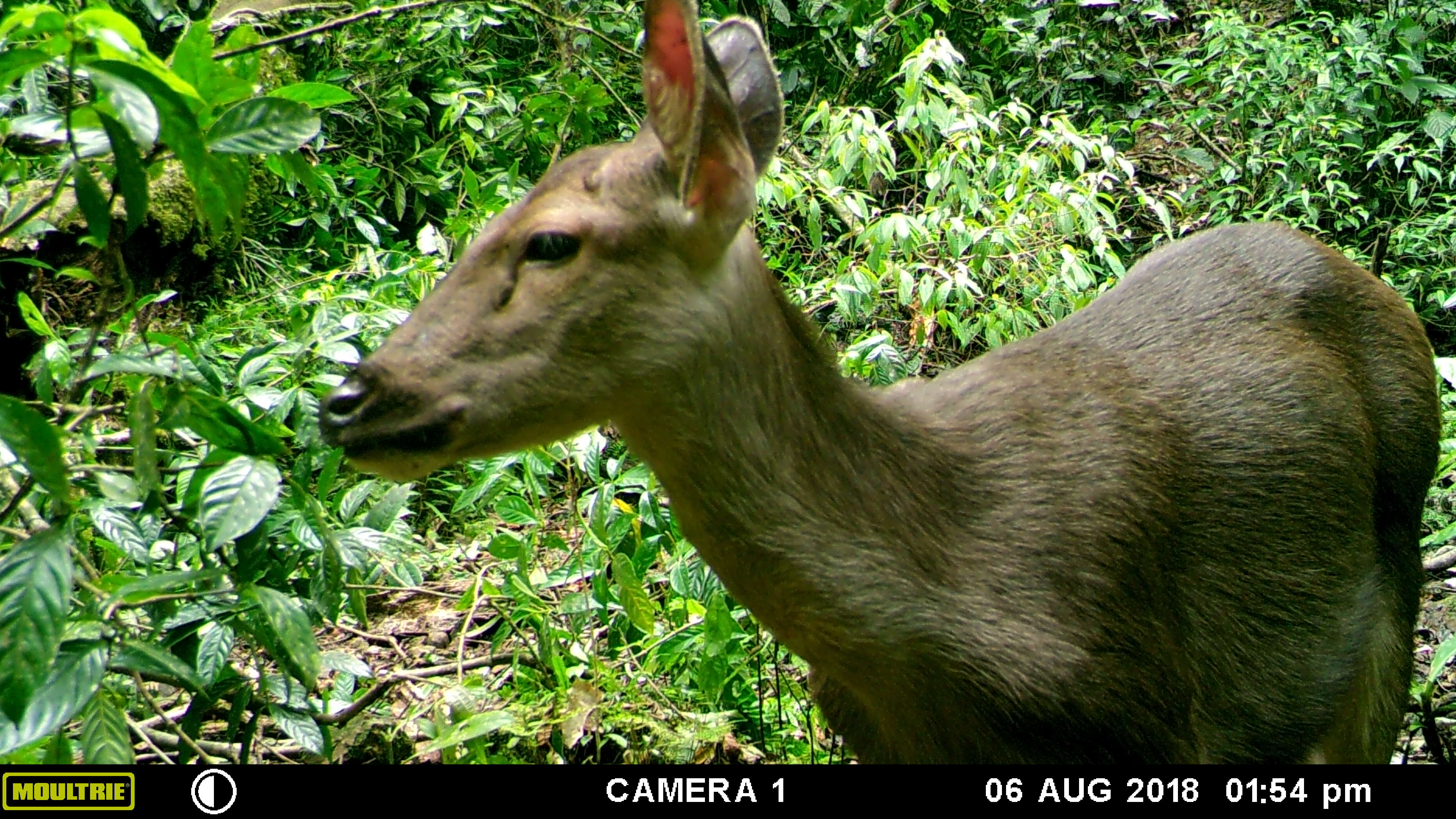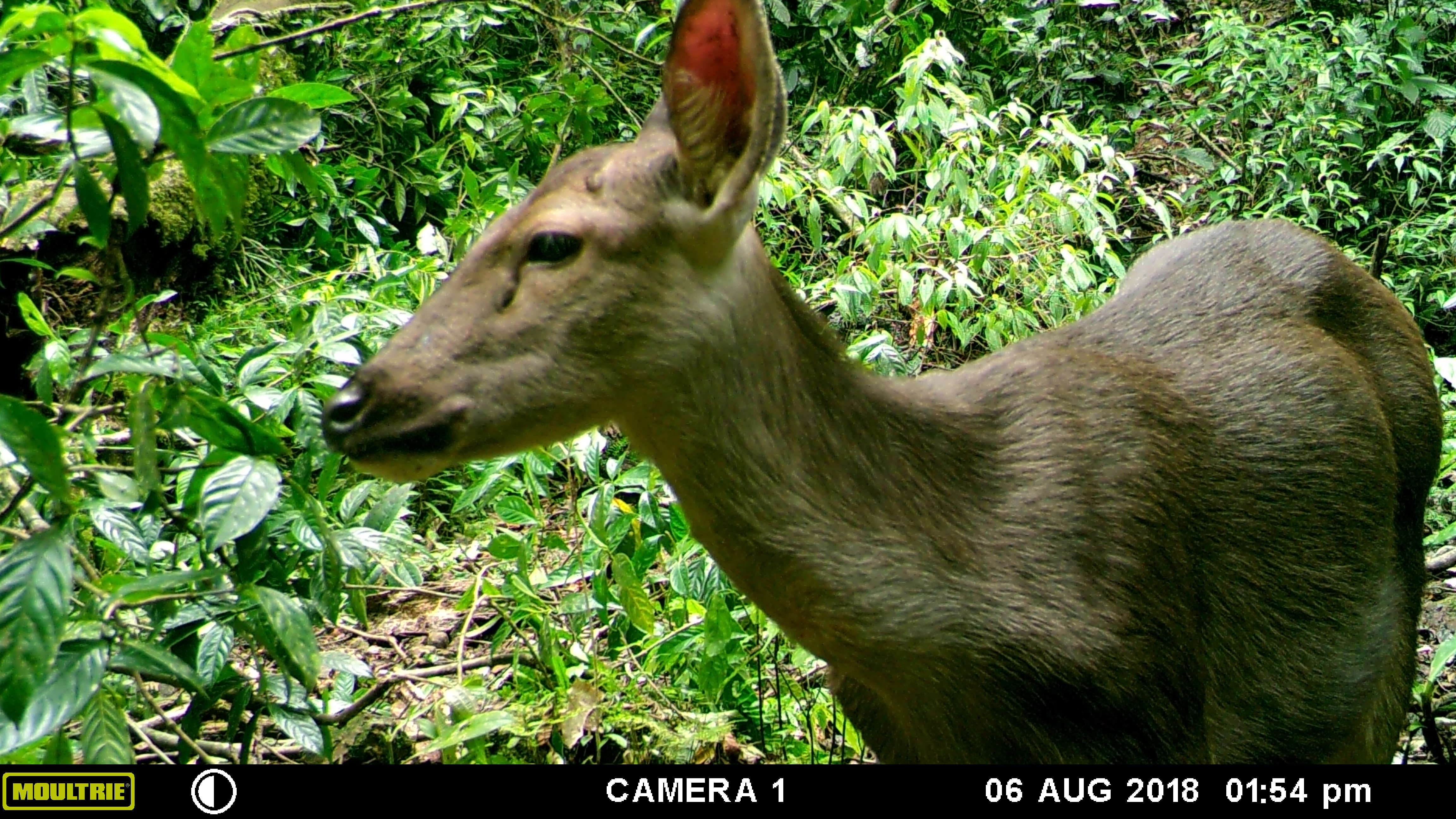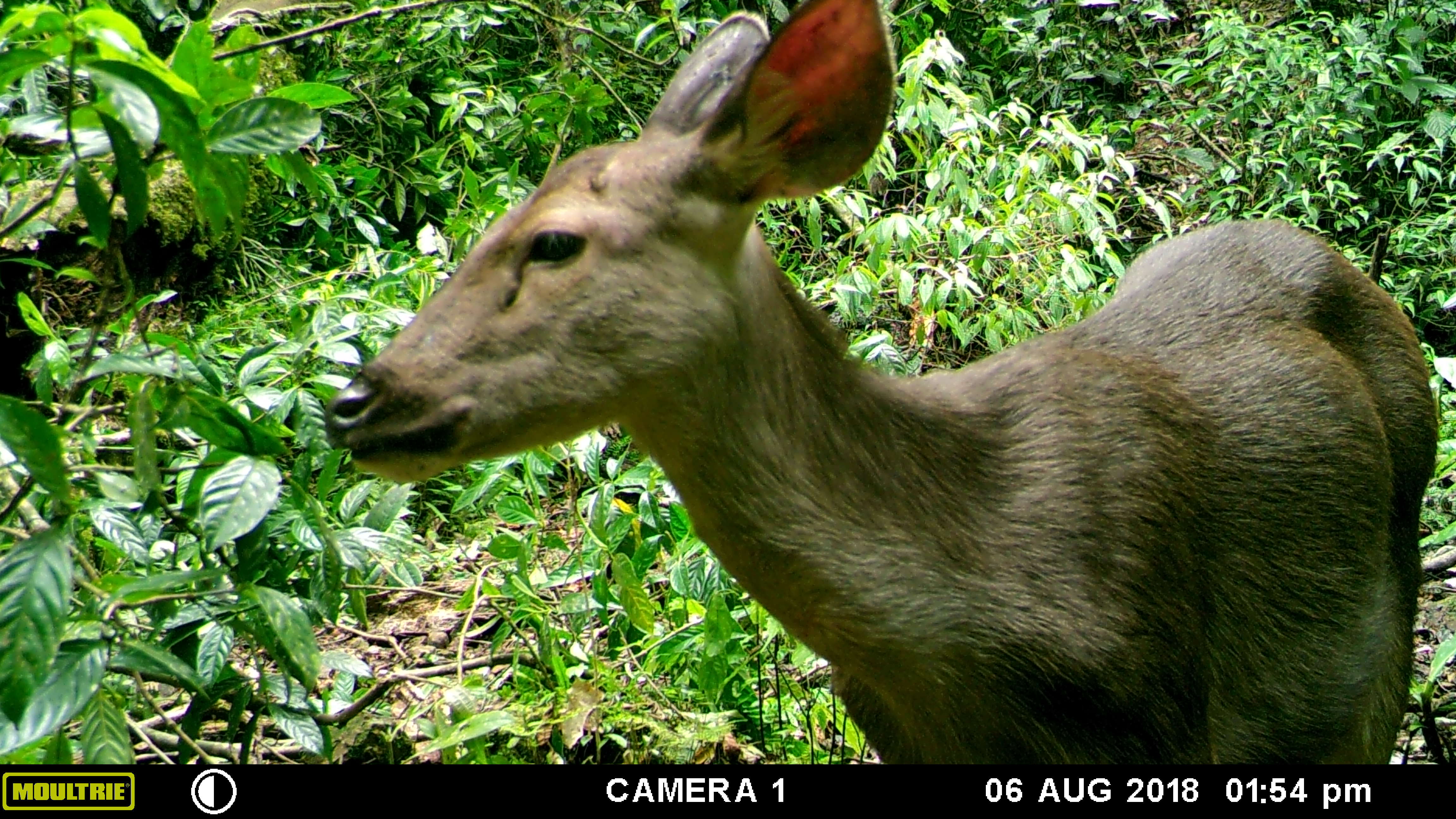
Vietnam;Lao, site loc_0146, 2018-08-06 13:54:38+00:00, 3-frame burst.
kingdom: Animalia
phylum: Chordata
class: Mammalia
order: Artiodactyla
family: Cervidae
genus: Rusa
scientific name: Rusa unicolor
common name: sambar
Sambar (Rusa unicolor). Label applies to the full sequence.